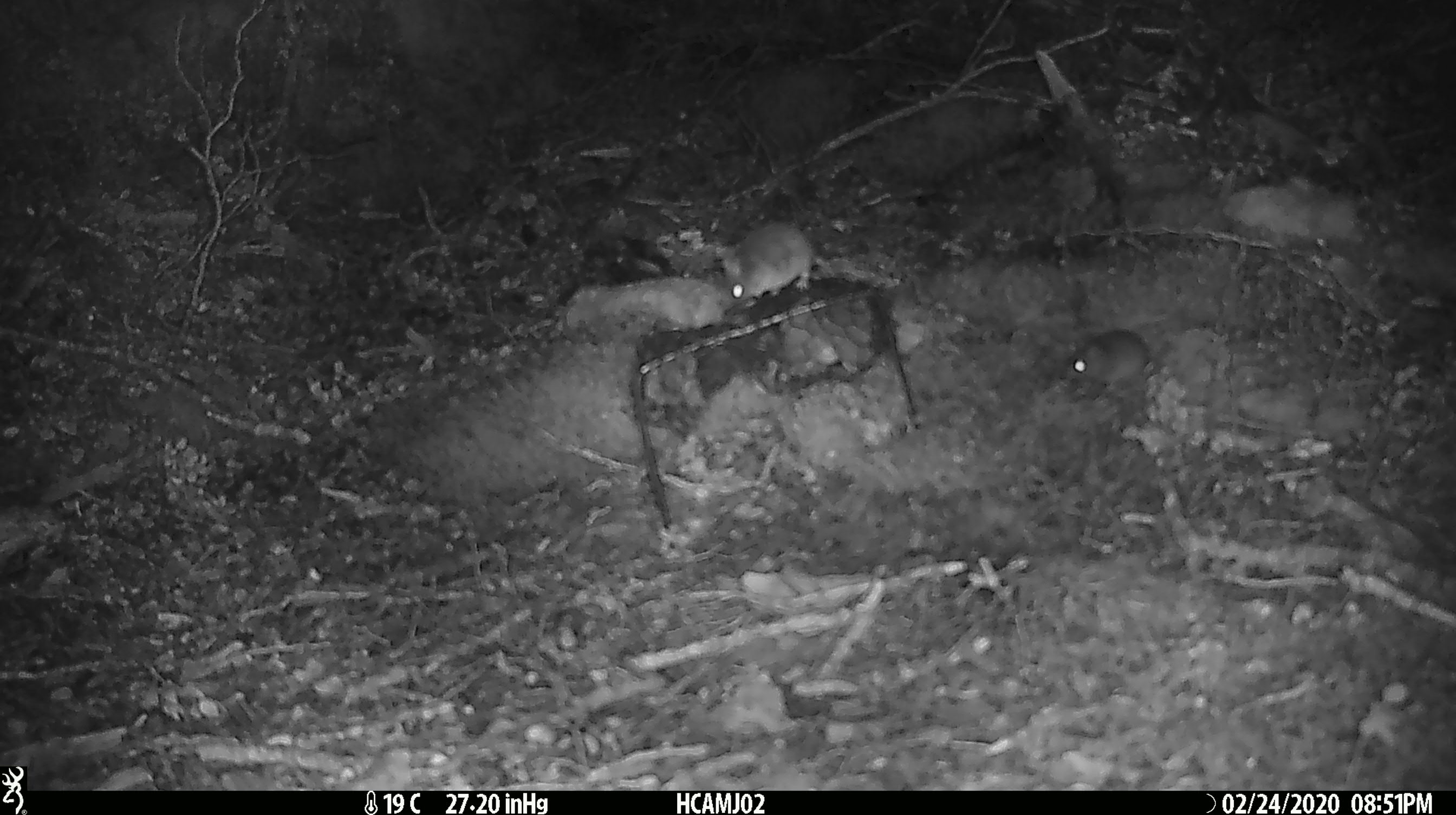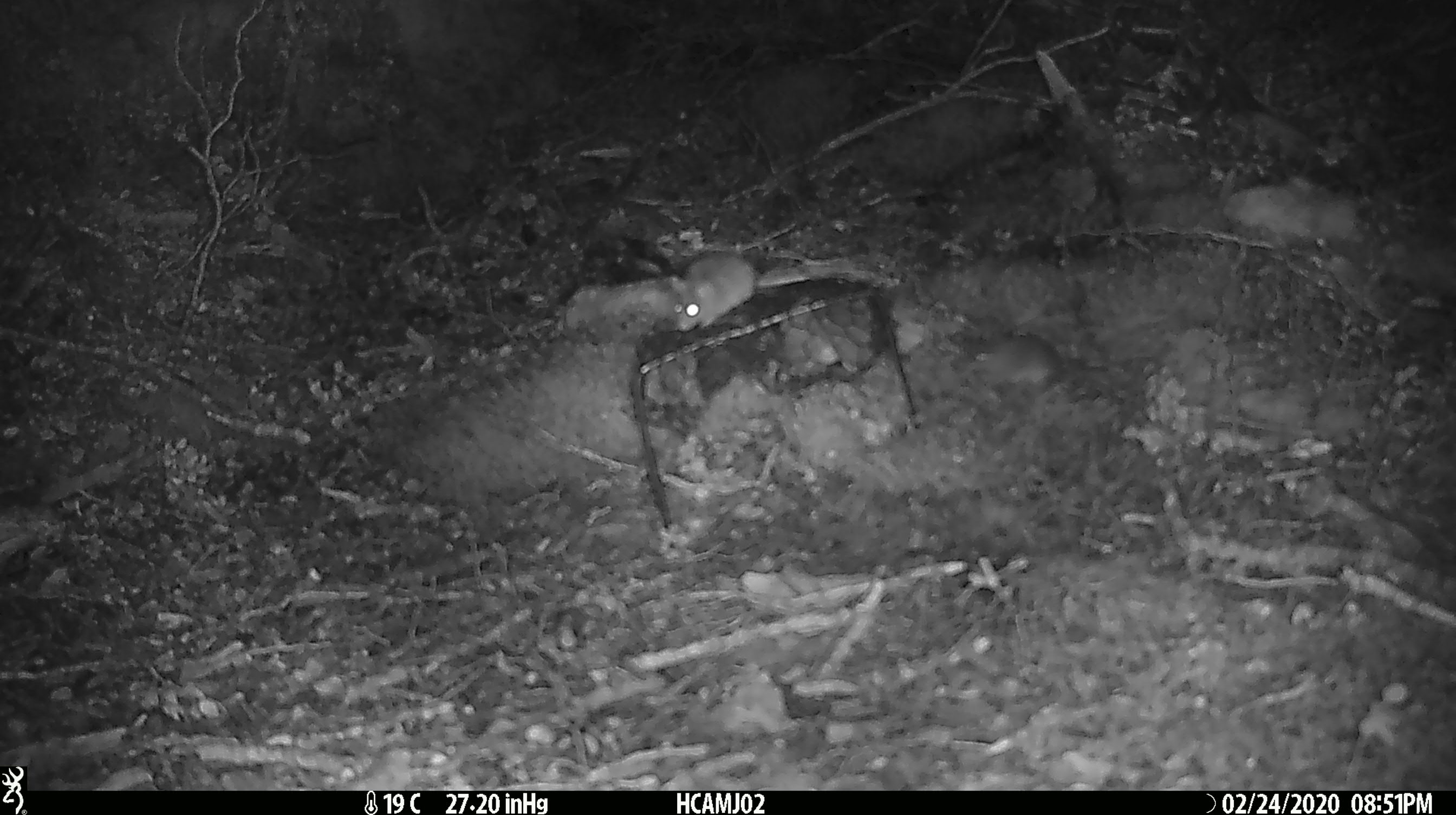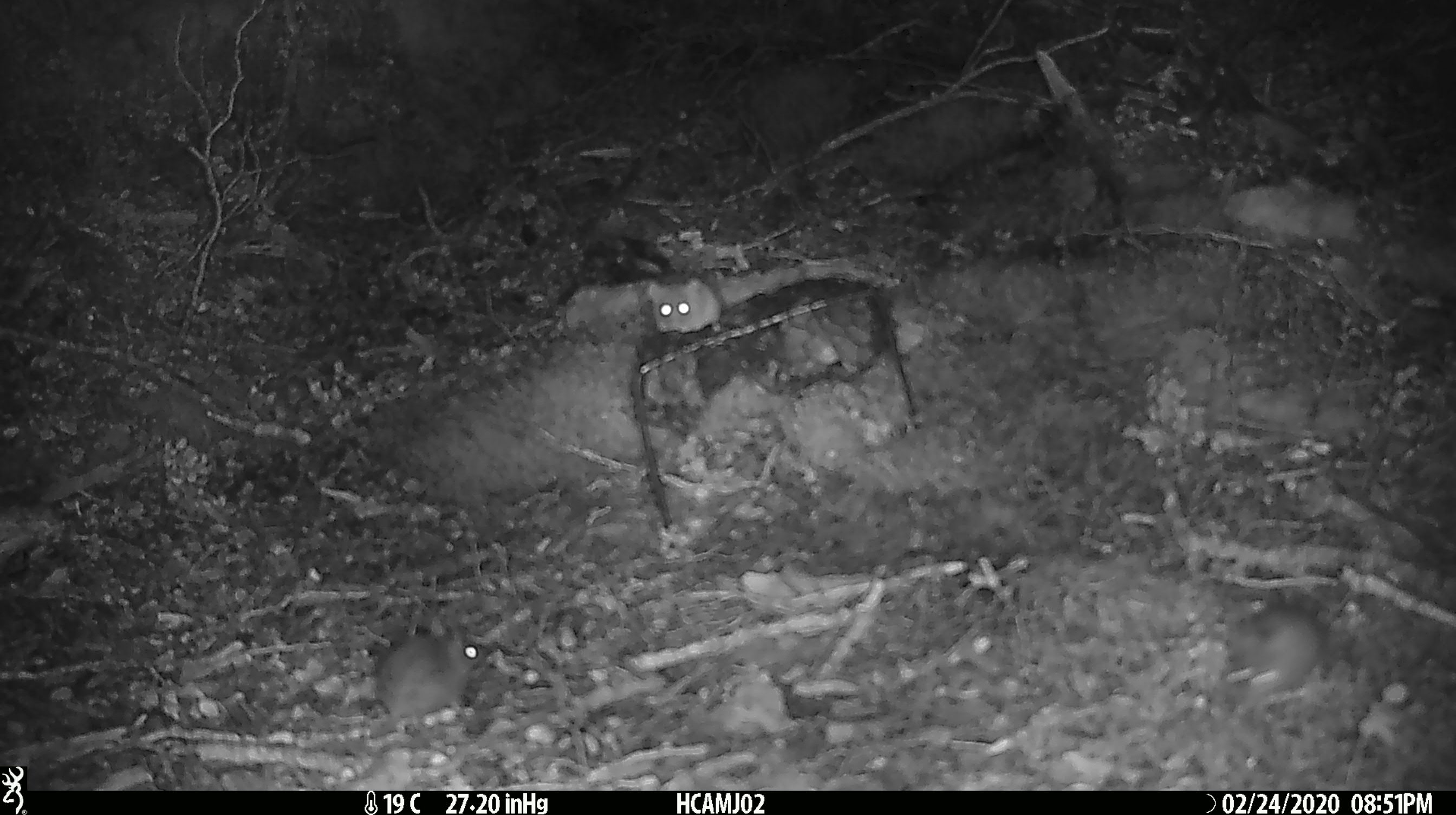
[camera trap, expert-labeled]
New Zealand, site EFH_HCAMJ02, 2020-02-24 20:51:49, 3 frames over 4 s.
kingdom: Animalia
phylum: Chordata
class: Mammalia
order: Rodentia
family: Muridae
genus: Mus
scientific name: Mus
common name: mouse